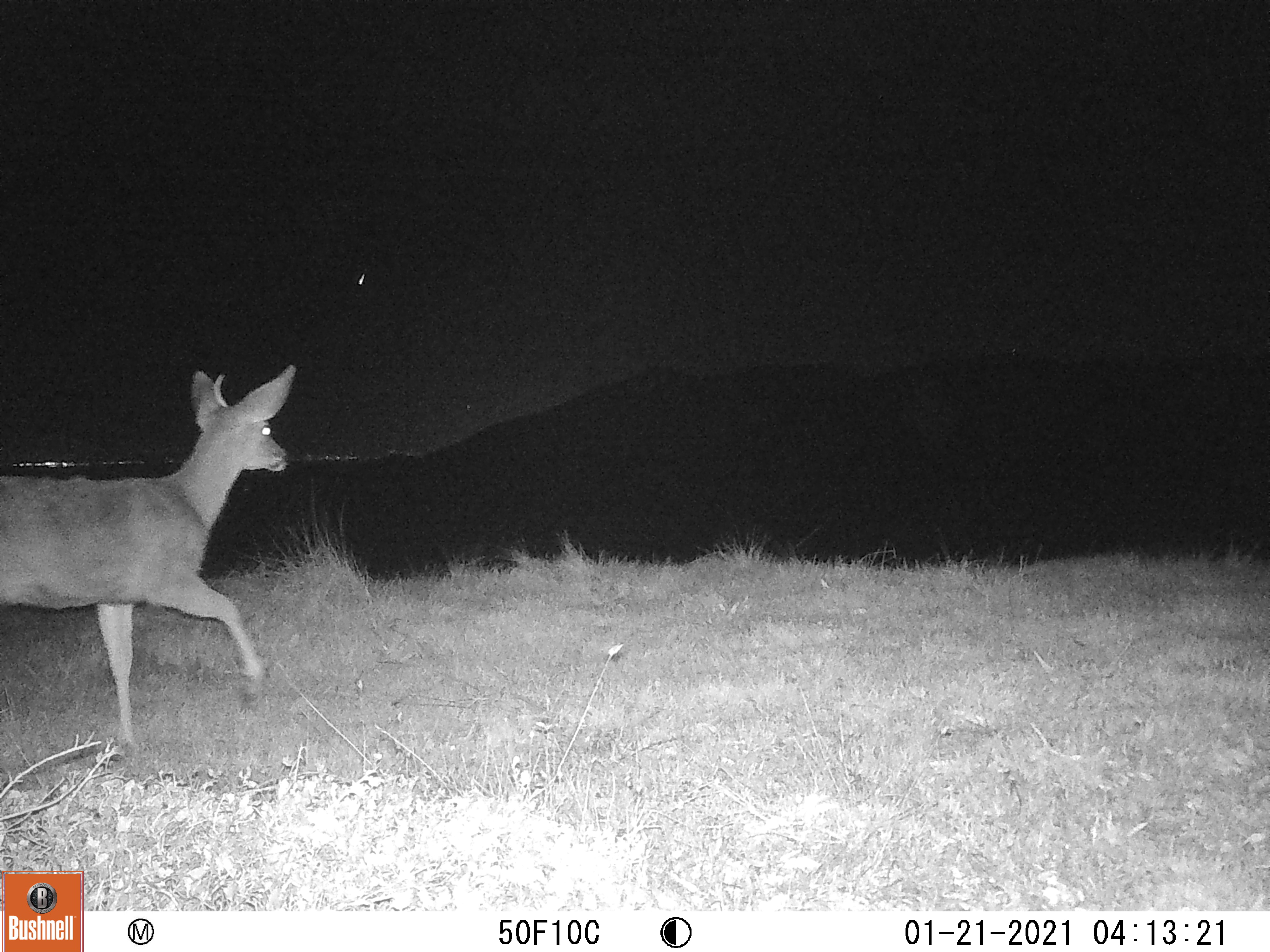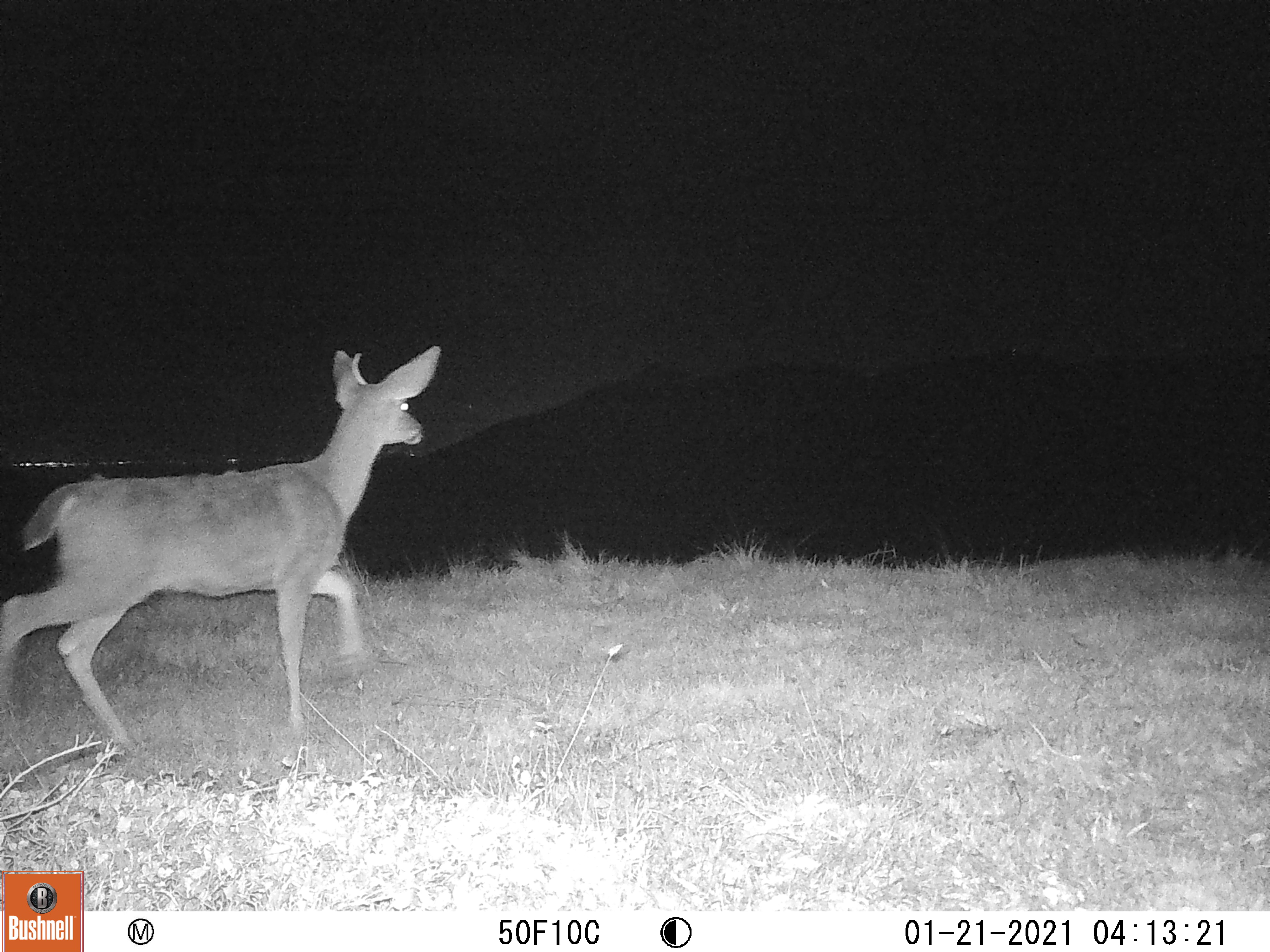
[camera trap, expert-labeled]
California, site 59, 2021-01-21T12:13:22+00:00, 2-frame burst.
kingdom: Animalia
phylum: Chordata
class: Mammalia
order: Artiodactyla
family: Cervidae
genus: Odocoileus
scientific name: Odocoileus hemionus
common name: mule deer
Mule deer (Odocoileus hemionus).